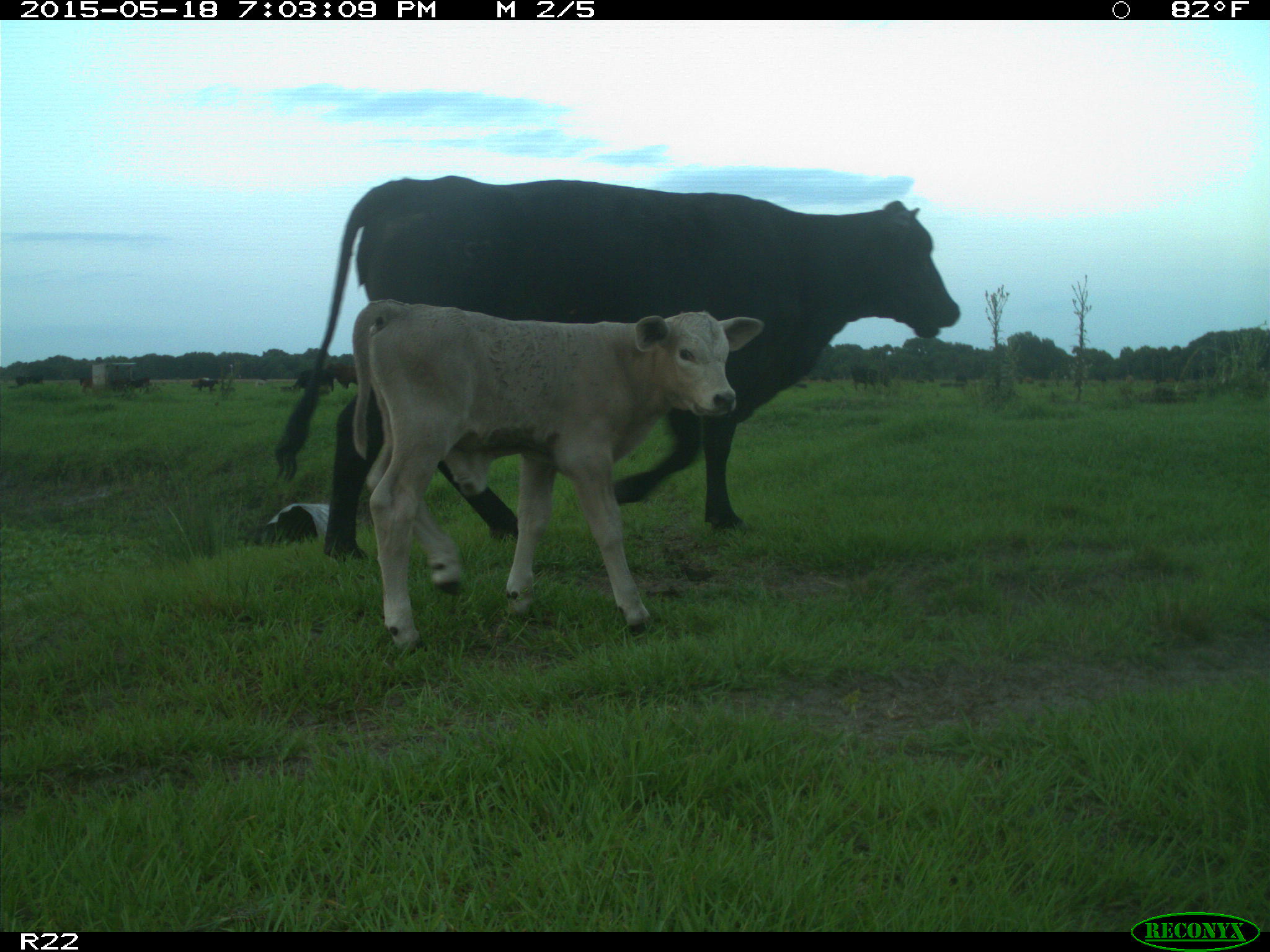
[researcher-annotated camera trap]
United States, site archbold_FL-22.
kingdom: Animalia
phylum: Chordata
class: Mammalia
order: Artiodactyla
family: Bovidae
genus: Bos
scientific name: Bos taurus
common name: domestic cow